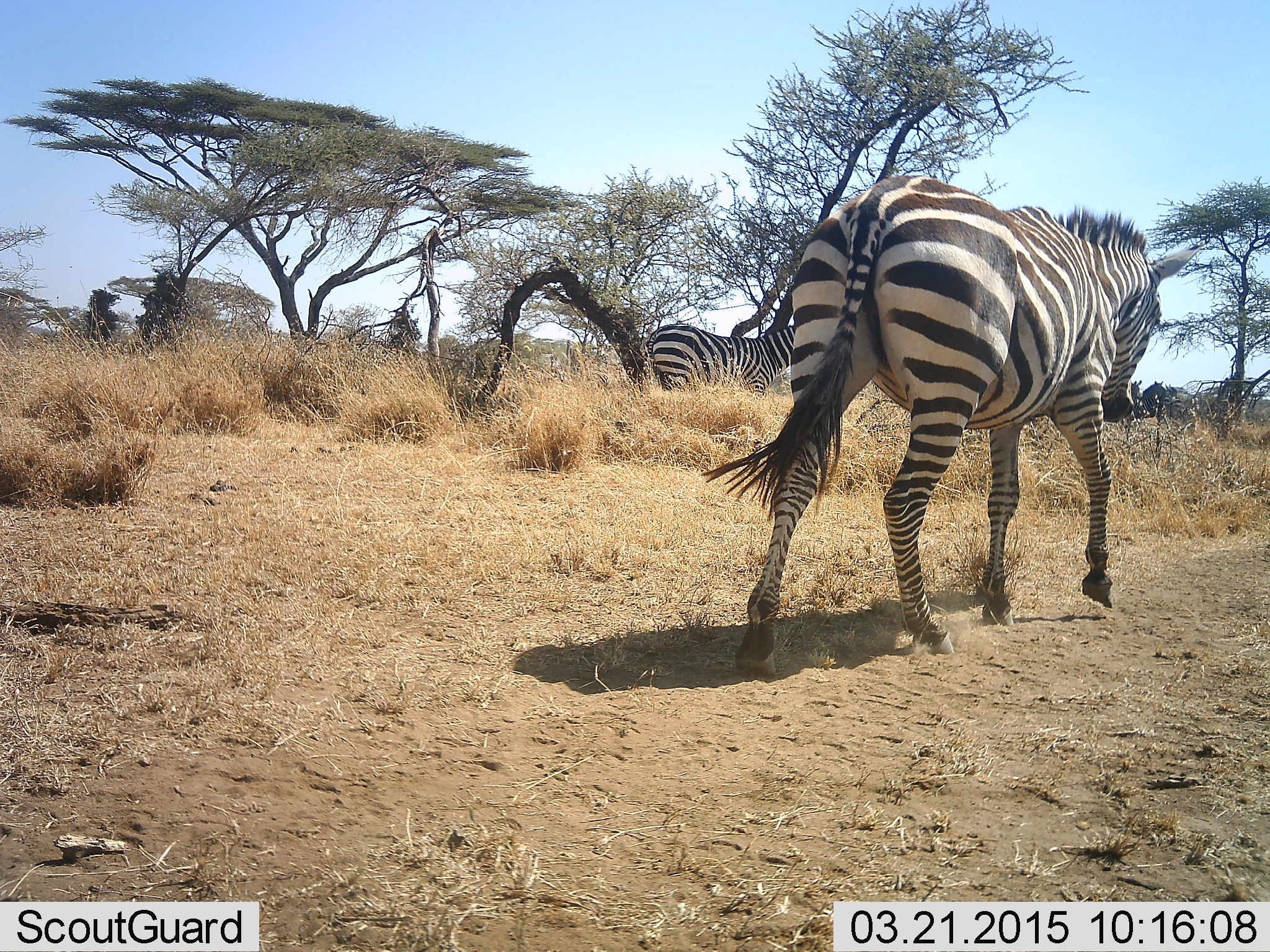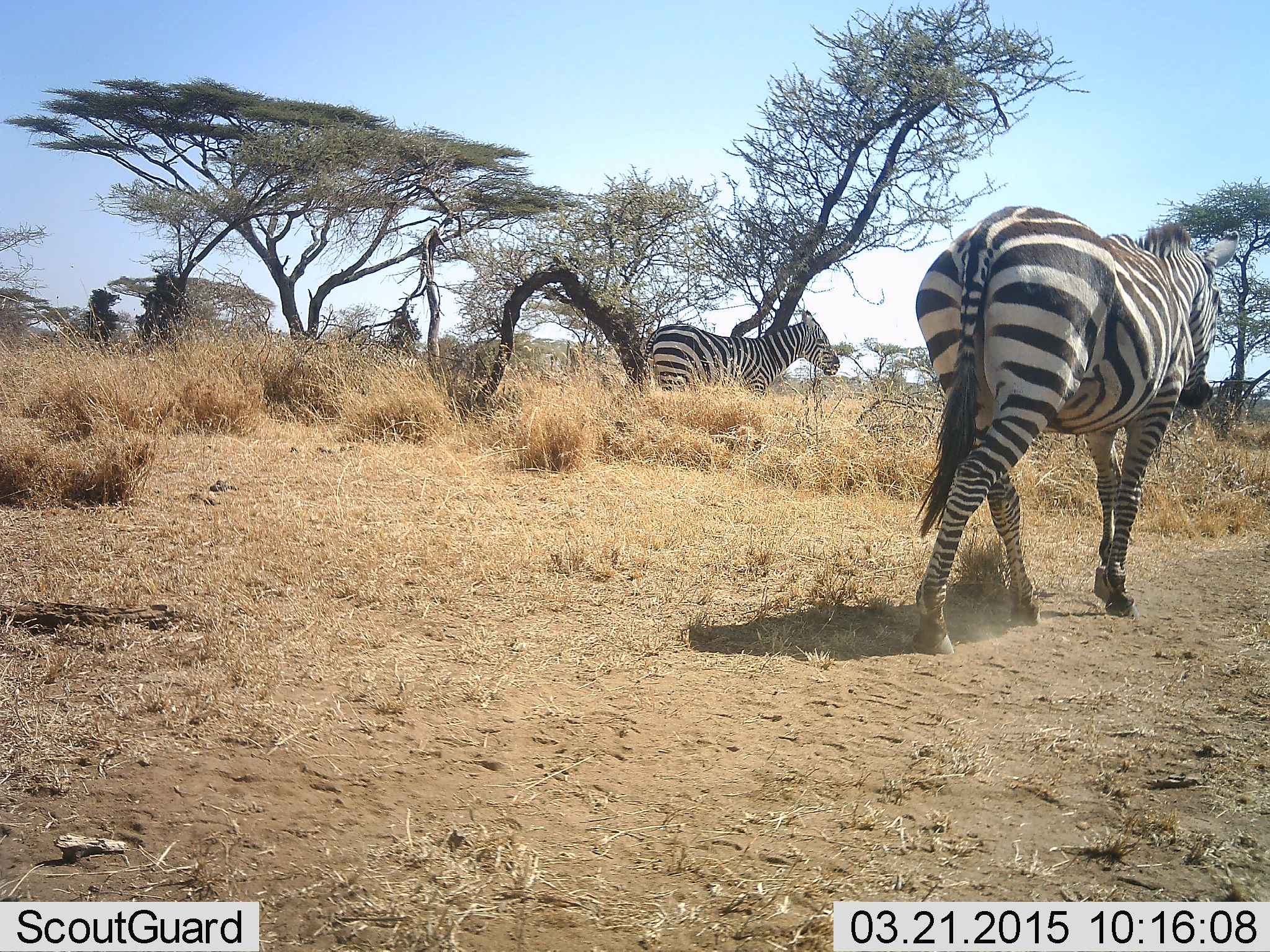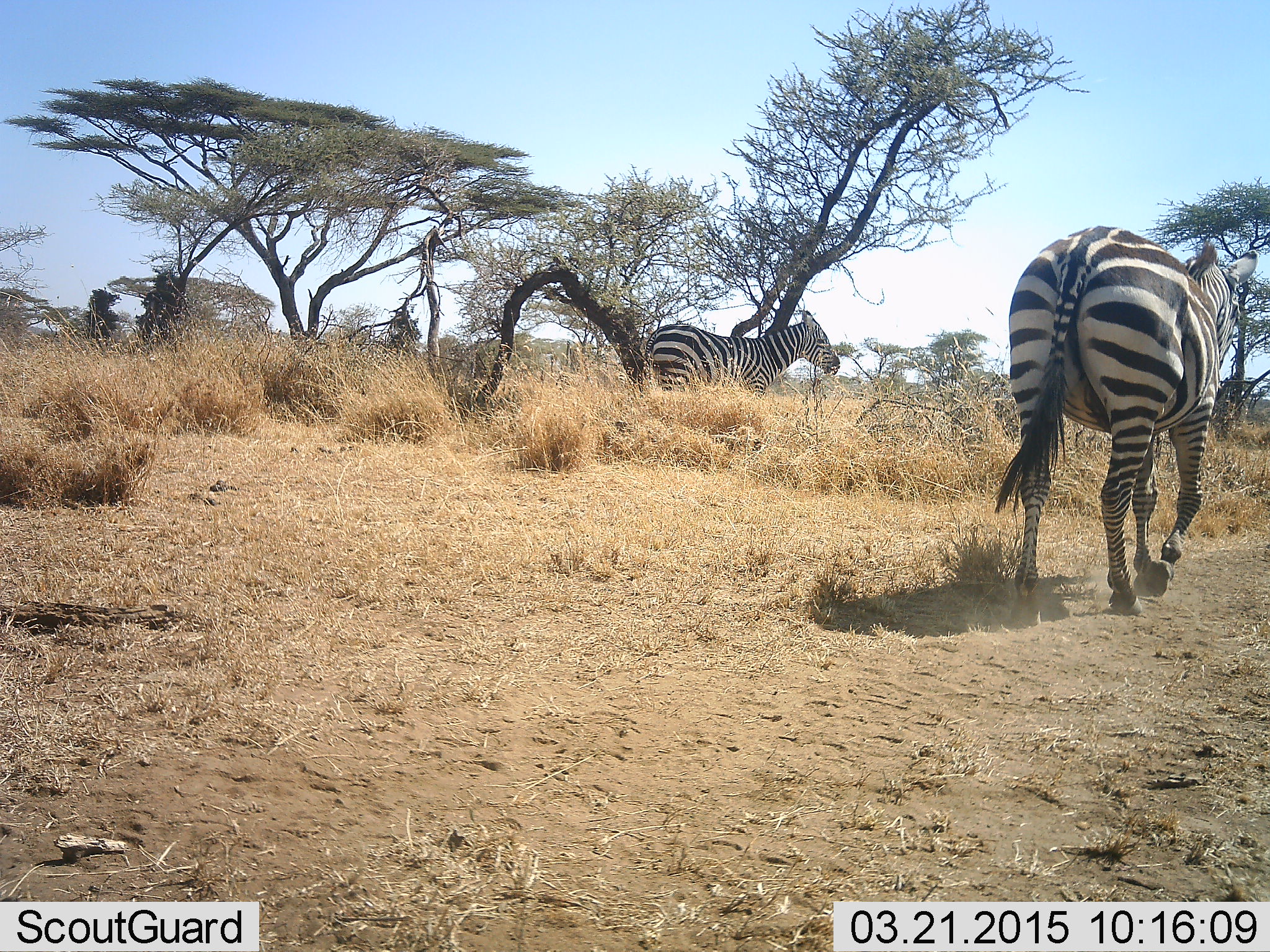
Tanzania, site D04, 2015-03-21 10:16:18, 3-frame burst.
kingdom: Animalia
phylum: Chordata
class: Mammalia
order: Perissodactyla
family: Equidae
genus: Equus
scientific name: Equus quagga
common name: plains zebra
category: zebra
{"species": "zebra (plains zebra) (Equus quagga)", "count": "2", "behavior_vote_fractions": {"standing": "60%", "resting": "0%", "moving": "90%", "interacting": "0%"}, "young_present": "0%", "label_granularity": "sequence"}